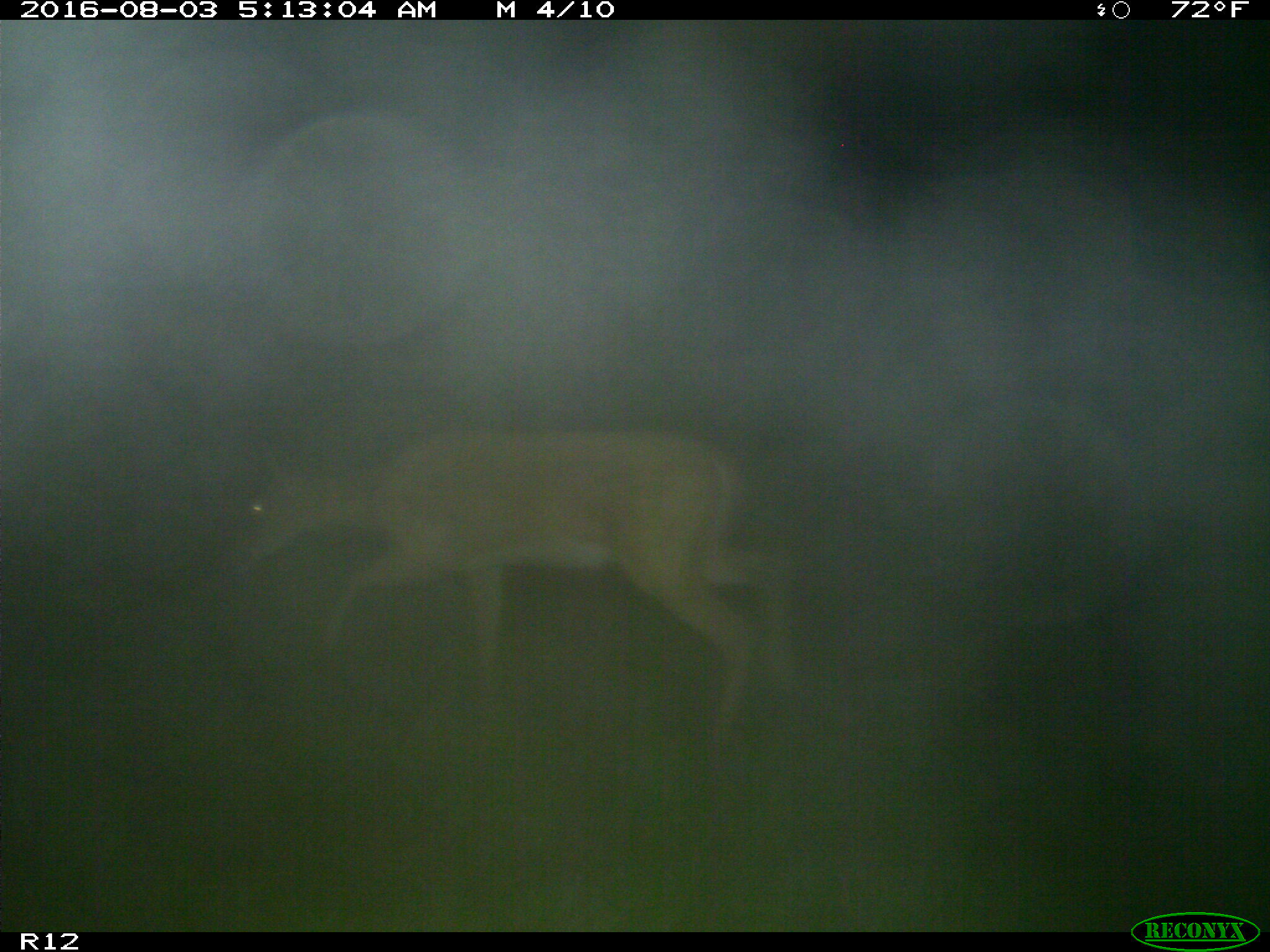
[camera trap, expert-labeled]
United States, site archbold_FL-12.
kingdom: Animalia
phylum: Chordata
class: Mammalia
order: Artiodactyla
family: Cervidae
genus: Odocoileus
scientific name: Odocoileus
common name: deer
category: unidentified deer